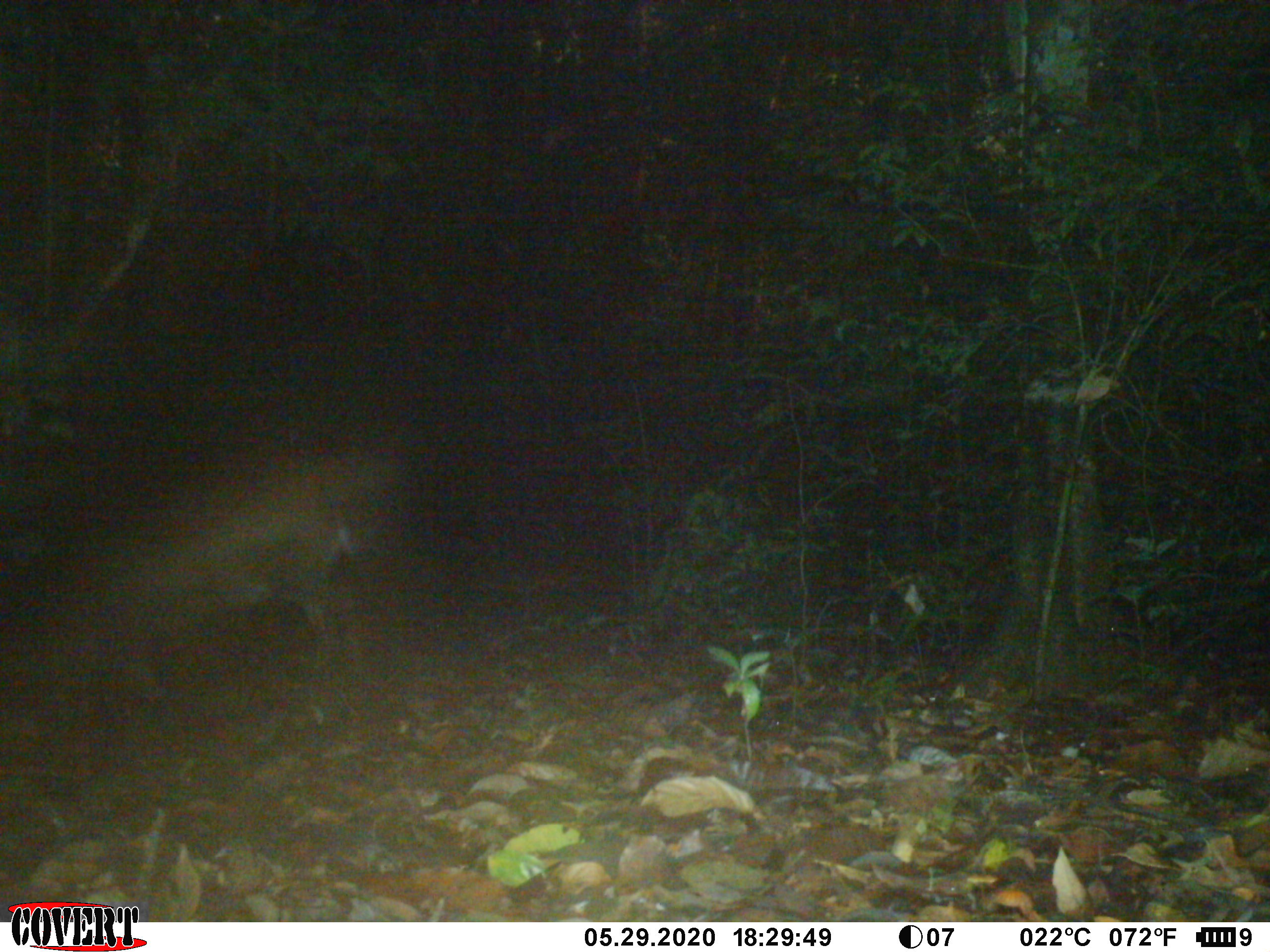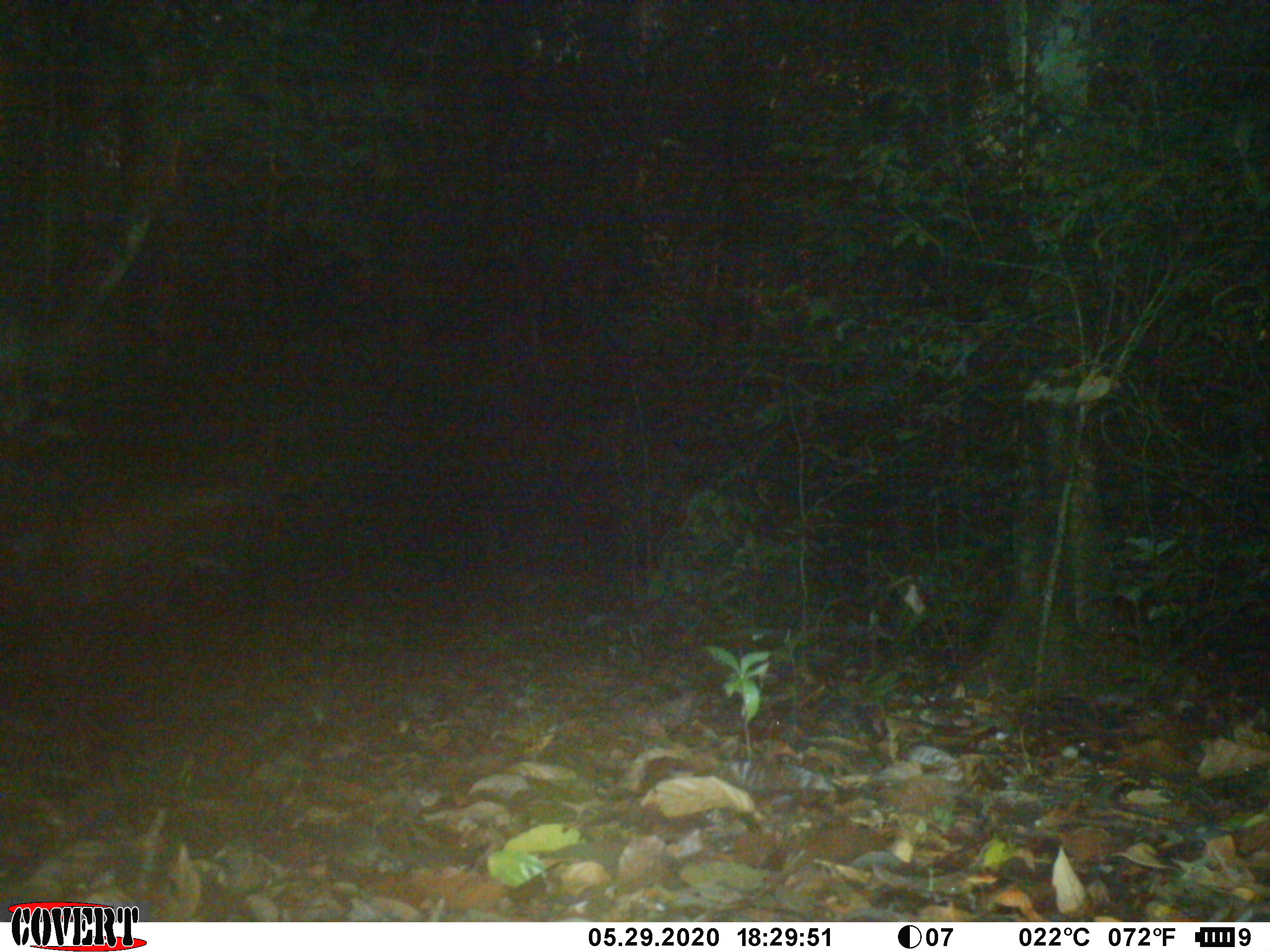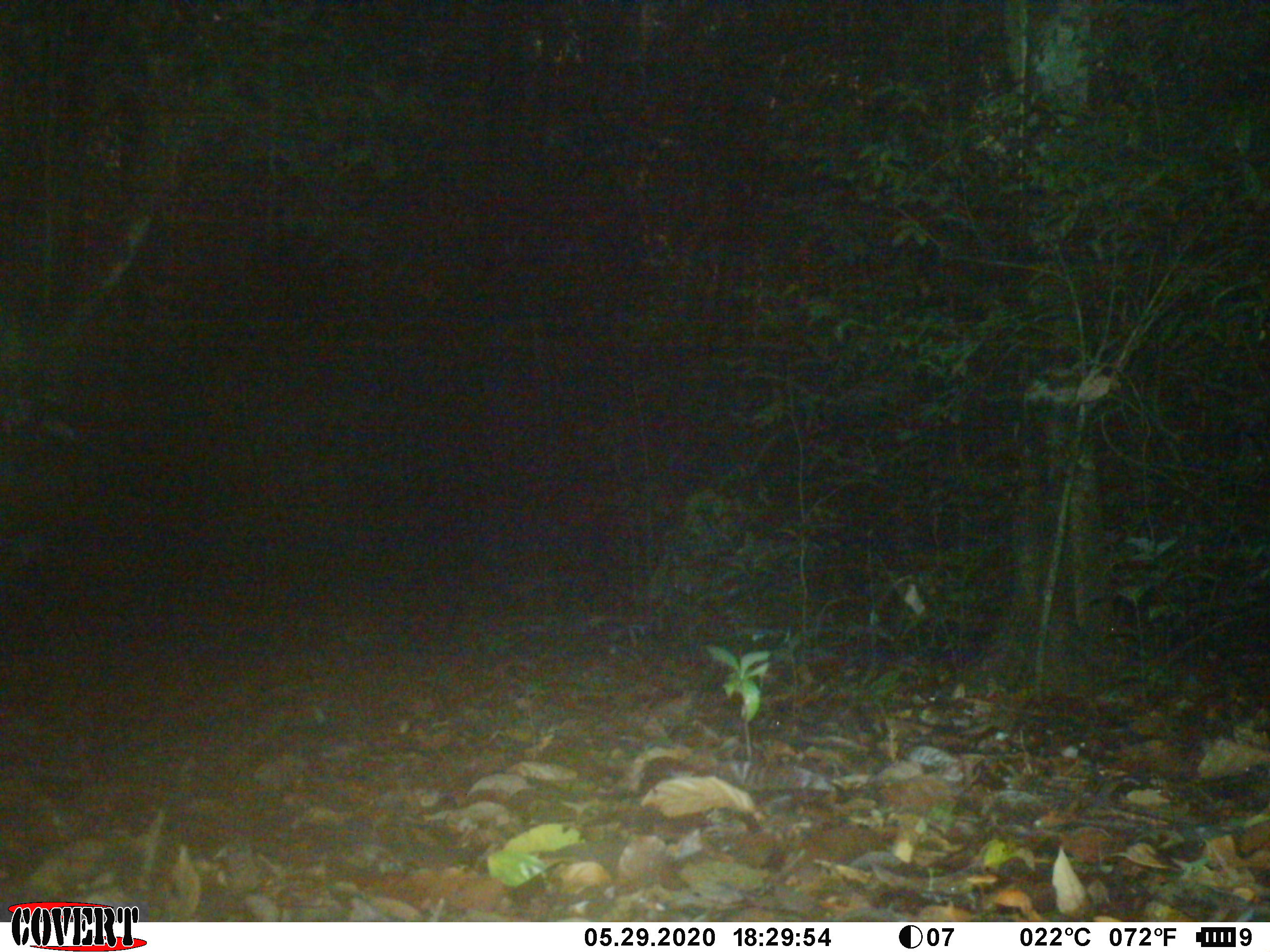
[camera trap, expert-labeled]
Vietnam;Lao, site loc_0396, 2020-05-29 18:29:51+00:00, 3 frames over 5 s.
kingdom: Animalia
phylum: Chordata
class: Mammalia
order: Artiodactyla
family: Cervidae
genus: Muntiacus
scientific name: Muntiacus vuquangensis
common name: large-antlered muntjac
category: large antlered muntjac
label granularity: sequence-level